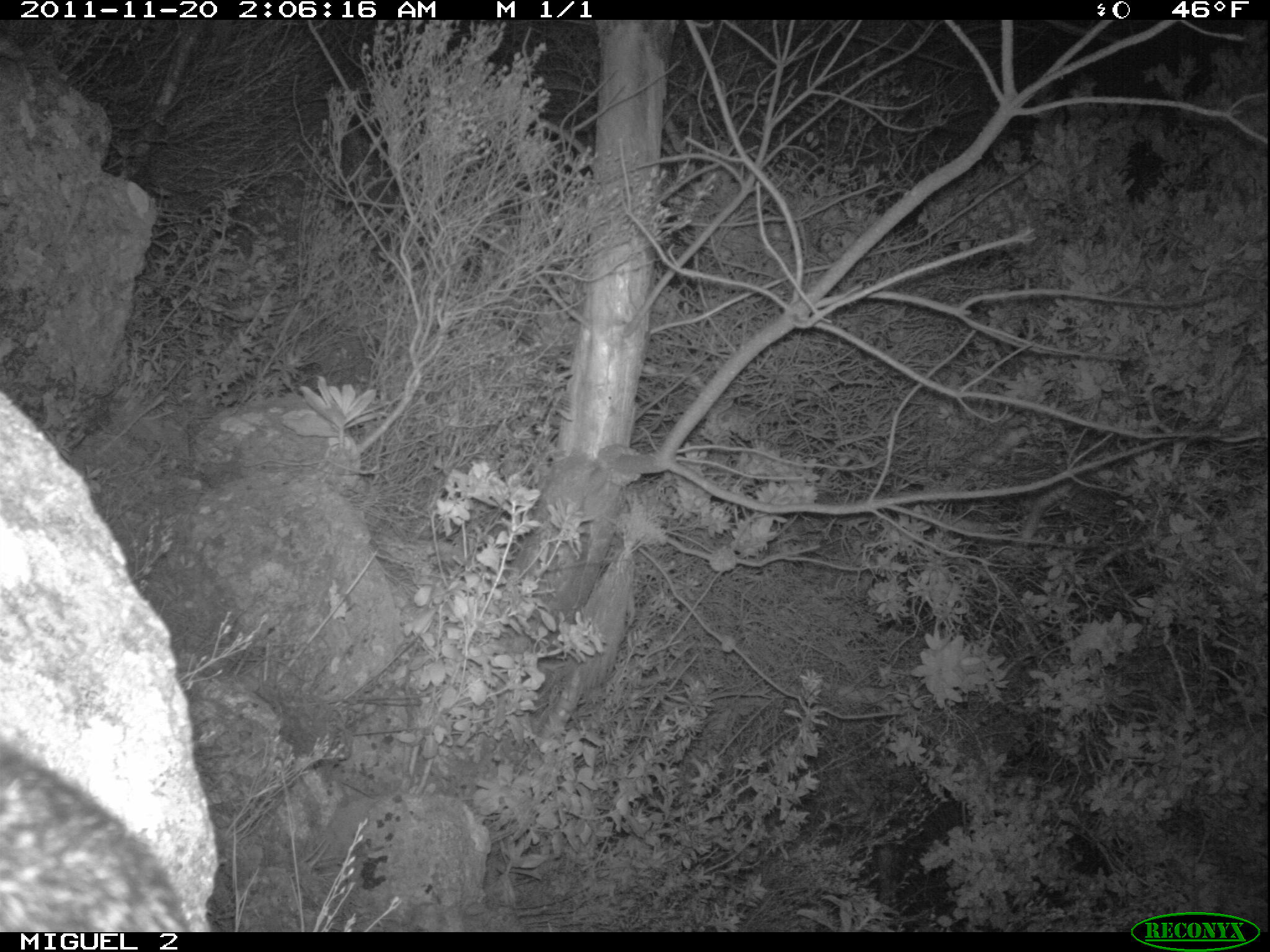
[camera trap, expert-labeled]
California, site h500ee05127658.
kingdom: Animalia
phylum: Chordata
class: Mammalia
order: Carnivora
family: Canidae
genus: Urocyon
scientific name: Urocyon littoralis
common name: island fox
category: fox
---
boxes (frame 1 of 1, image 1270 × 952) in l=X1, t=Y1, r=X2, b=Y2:
fox: l=0, t=743, r=187, b=928